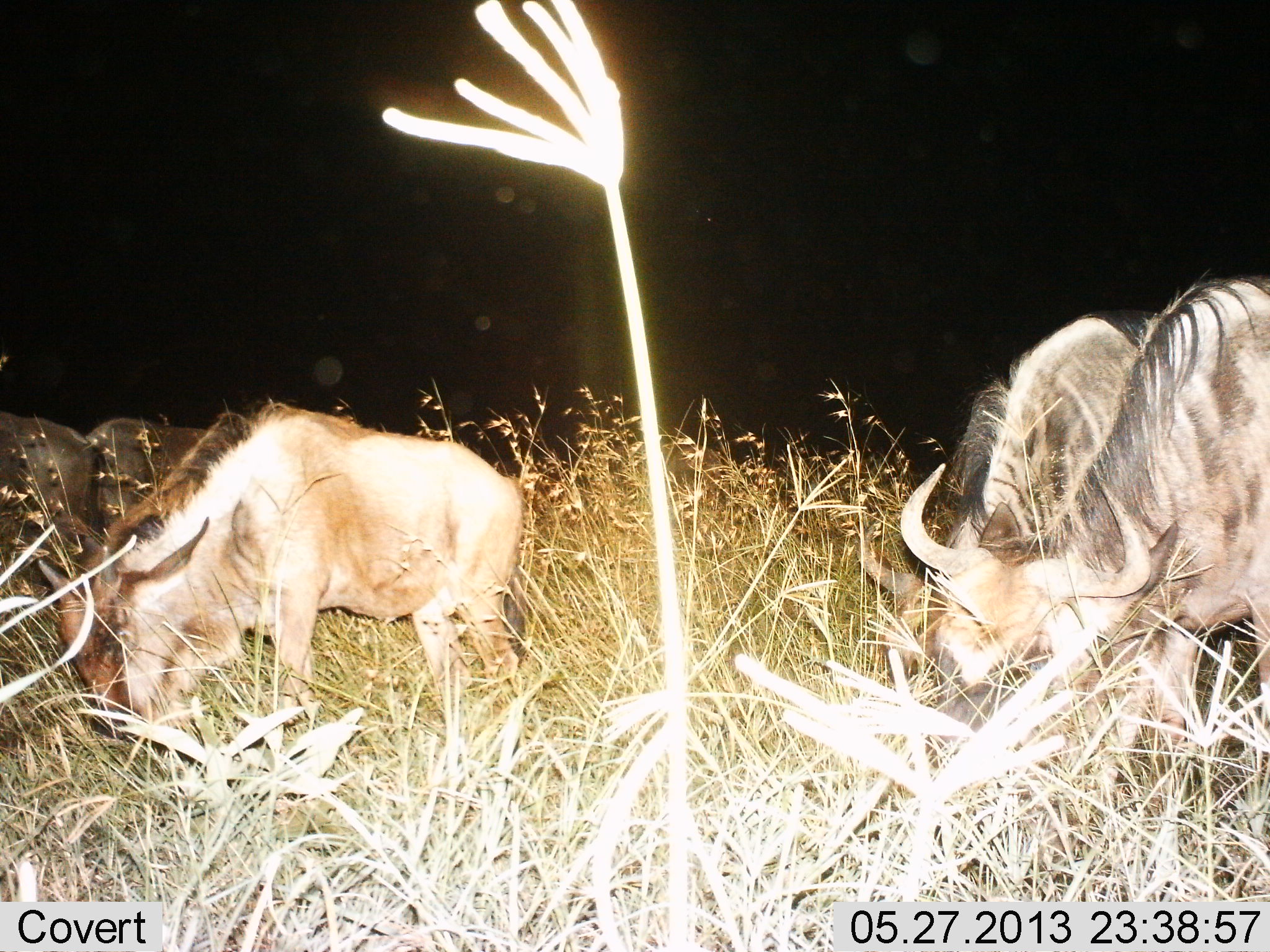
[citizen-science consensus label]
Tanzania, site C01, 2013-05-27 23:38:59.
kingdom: Animalia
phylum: Chordata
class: Mammalia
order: Artiodactyla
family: Bovidae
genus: Connochaetes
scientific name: Connochaetes taurinus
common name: blue wildebeest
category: wildebeest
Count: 5.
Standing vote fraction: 29%.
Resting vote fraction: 0%.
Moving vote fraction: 9%.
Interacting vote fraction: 0%.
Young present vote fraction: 17%.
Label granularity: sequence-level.